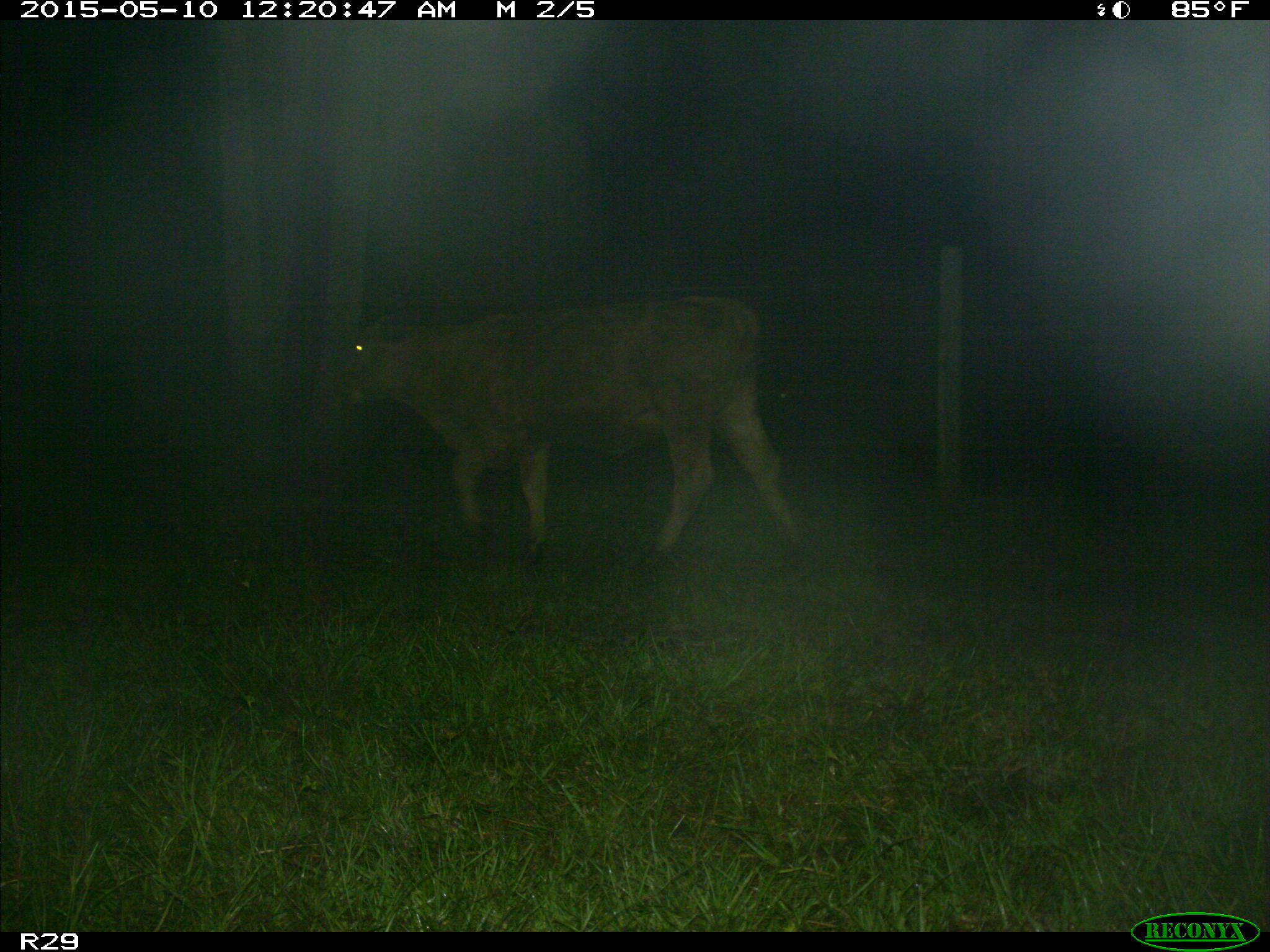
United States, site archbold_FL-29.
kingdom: Animalia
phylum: Chordata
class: Mammalia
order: Artiodactyla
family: Bovidae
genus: Bos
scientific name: Bos taurus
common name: domestic cow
Bos taurus (domestic cow).